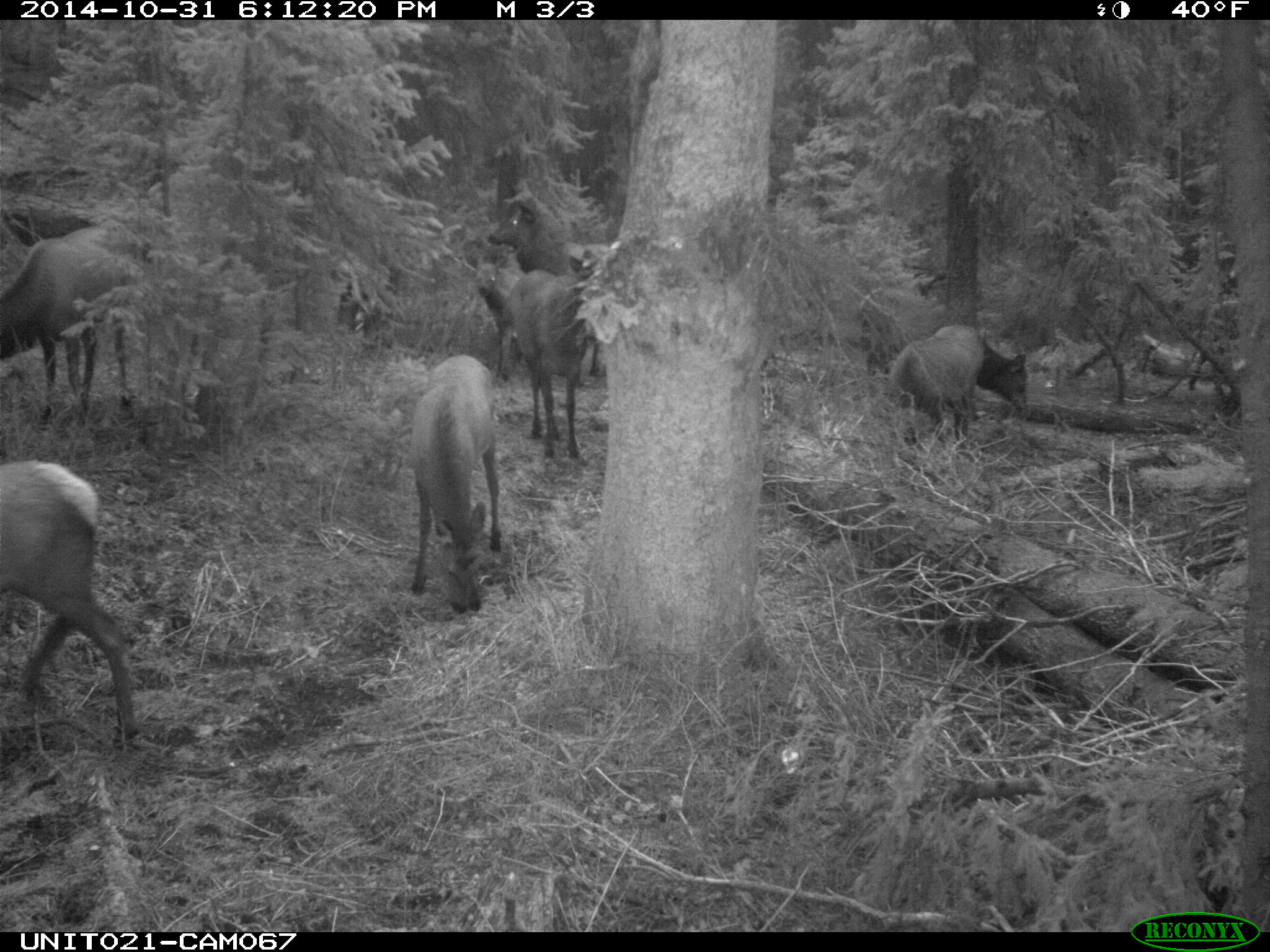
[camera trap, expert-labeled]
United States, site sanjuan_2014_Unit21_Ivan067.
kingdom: Animalia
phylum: Chordata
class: Mammalia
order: Artiodactyla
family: Cervidae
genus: Cervus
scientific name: Cervus elaphus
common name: red deer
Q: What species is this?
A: Cervus elaphus (red deer).